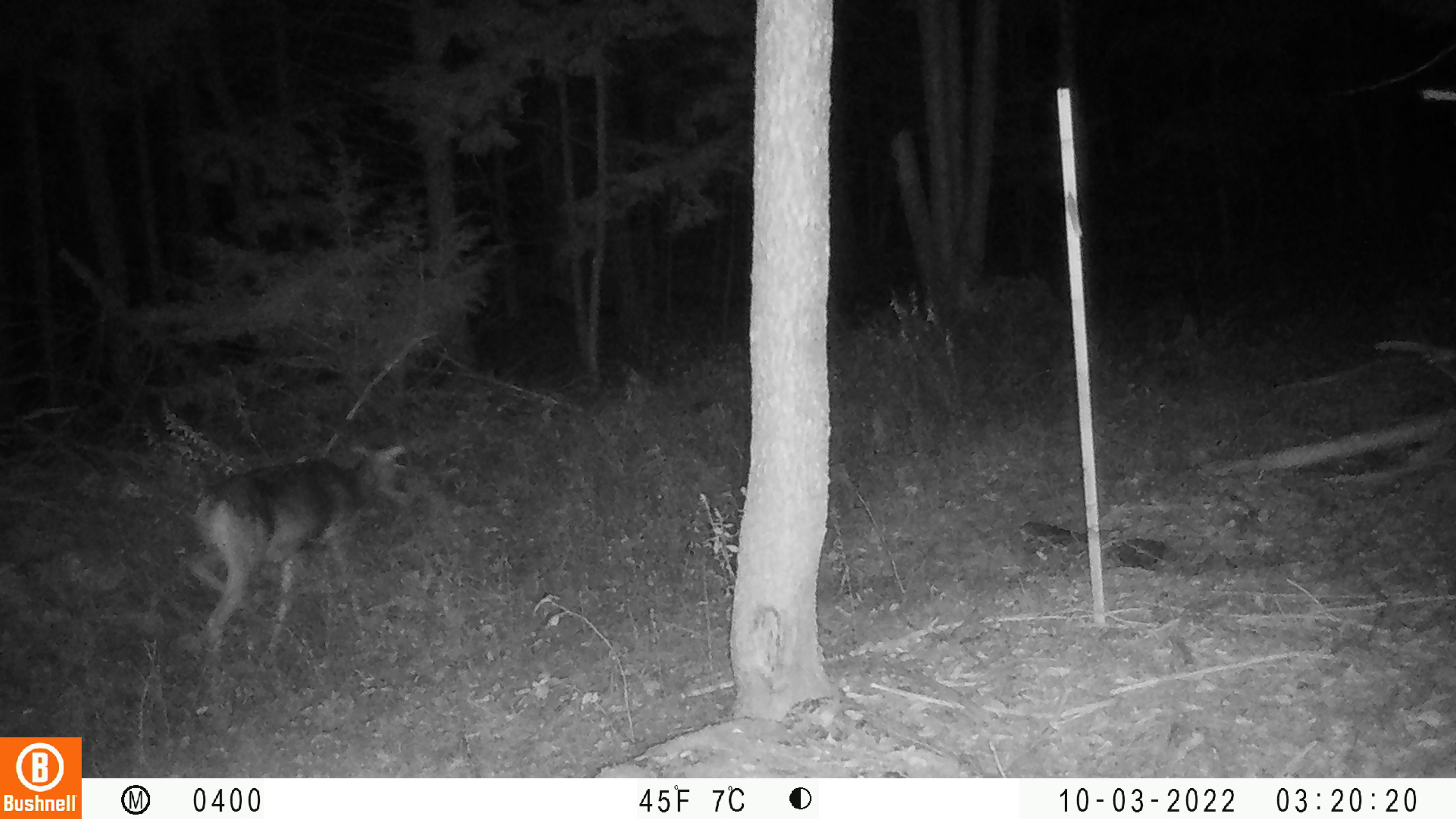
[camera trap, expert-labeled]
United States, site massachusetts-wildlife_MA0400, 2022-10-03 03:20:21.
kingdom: Animalia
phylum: Chordata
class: Mammalia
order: Artiodactyla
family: Cervidae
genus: Odocoileus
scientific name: Odocoileus virginianus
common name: white-tailed deer